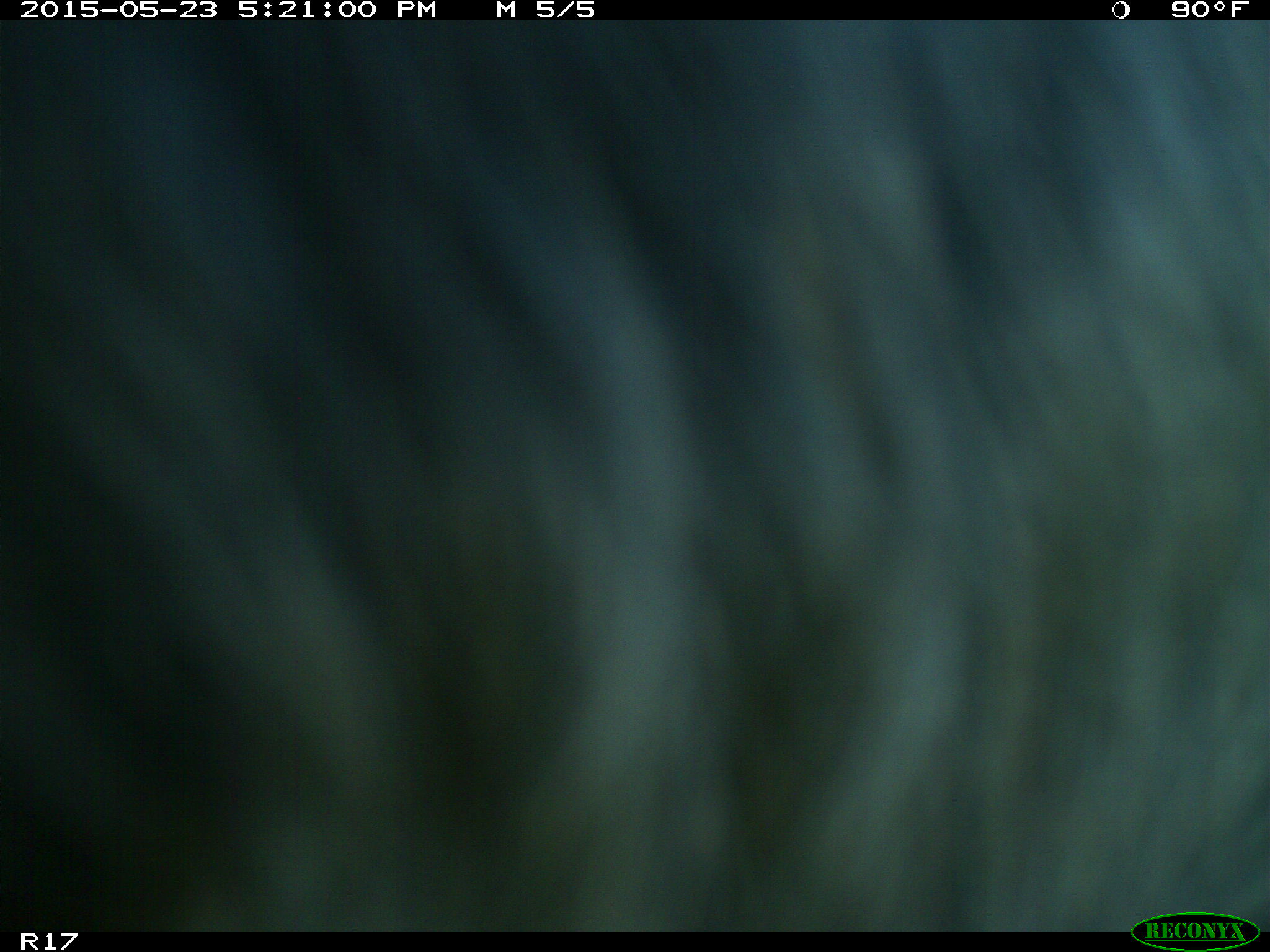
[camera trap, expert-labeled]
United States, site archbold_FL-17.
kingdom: Animalia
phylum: Chordata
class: Mammalia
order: Artiodactyla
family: Bovidae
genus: Bos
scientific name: Bos taurus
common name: domestic cow